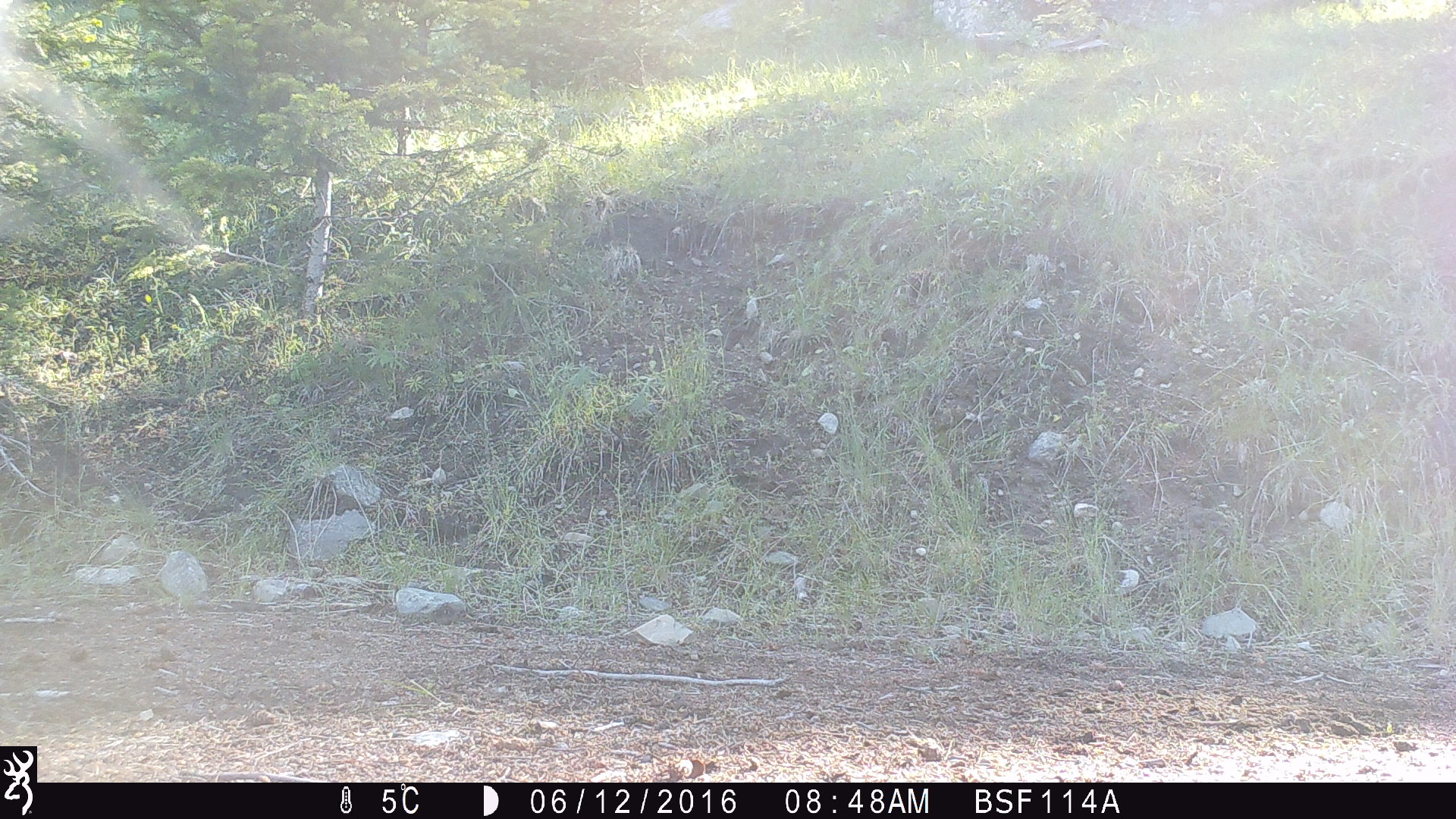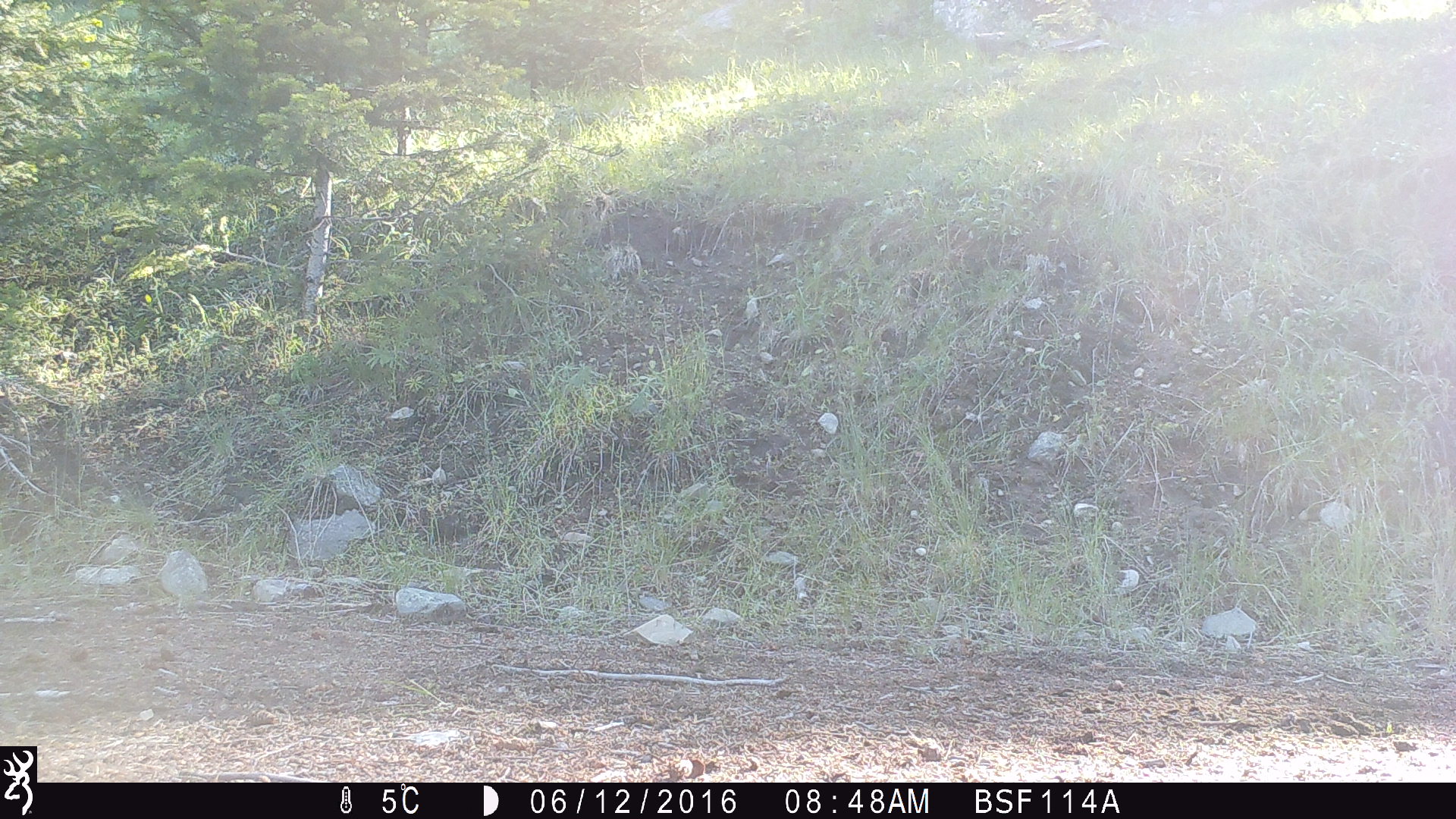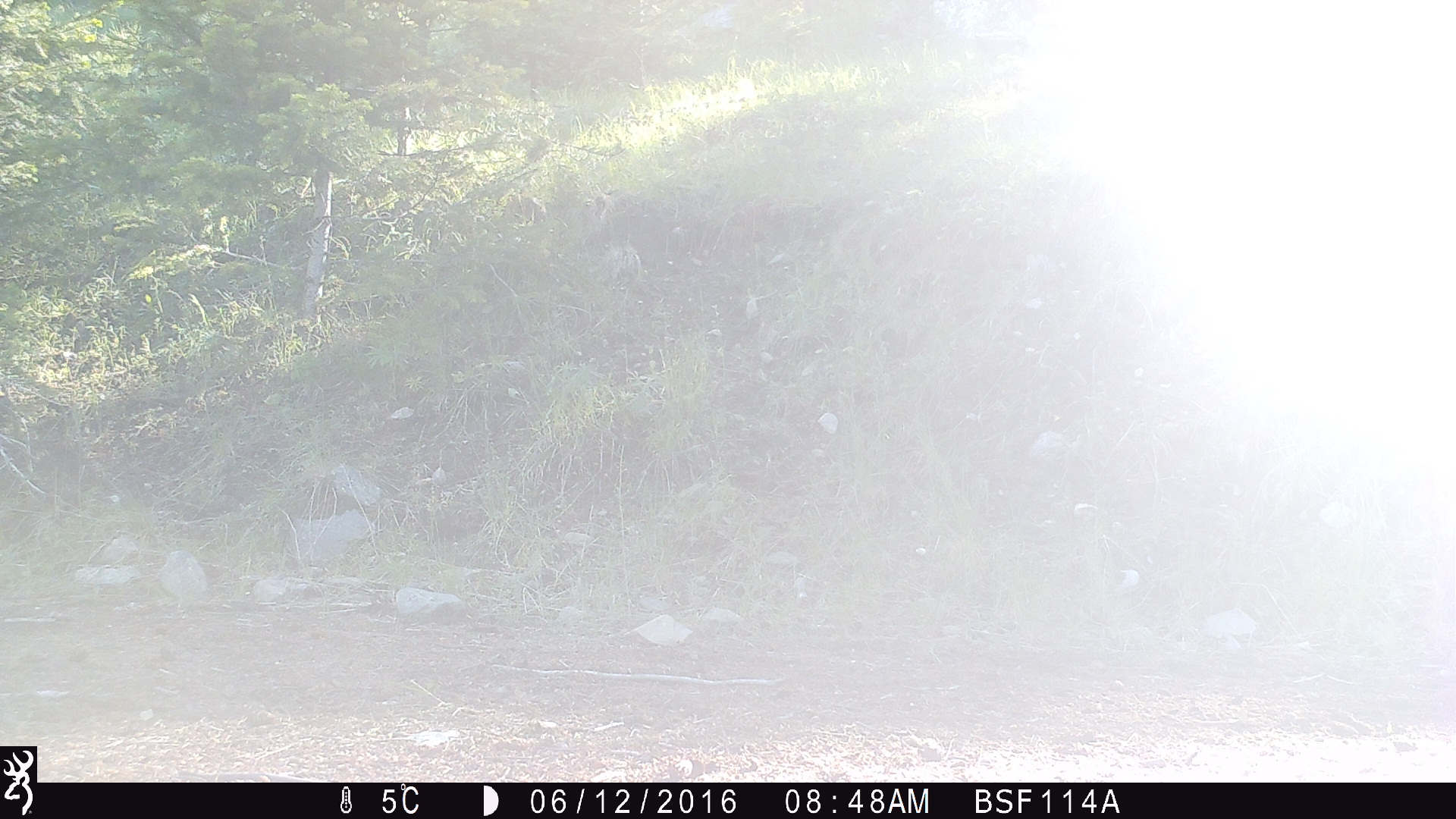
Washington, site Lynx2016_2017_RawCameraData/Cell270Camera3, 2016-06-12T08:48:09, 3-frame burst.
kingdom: Animalia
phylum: Chordata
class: Mammalia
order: Artiodactyla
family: Bovidae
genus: Bos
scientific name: Bos taurus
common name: domestic cattle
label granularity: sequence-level